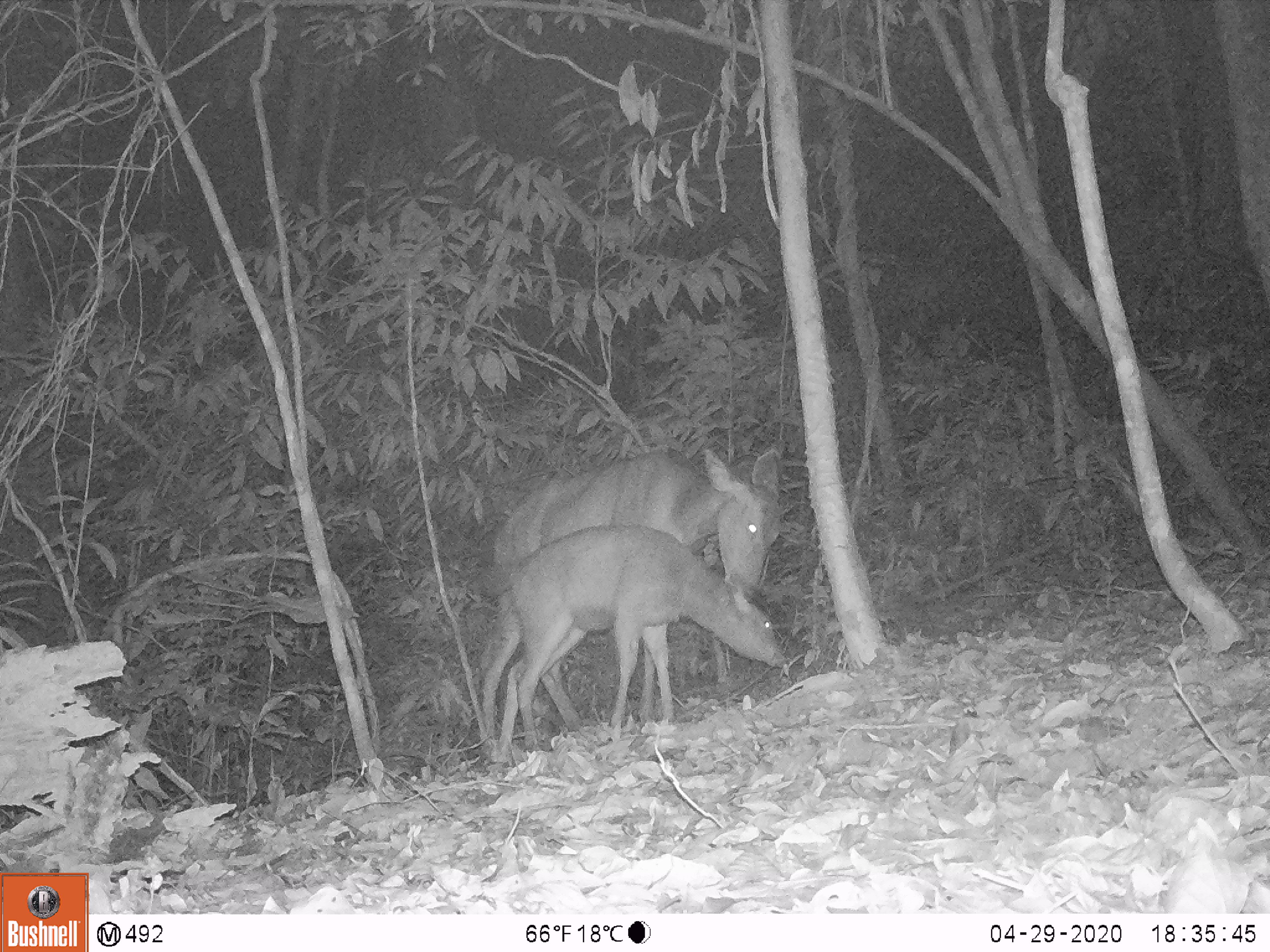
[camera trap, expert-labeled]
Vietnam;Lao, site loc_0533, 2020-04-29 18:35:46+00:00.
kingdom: Animalia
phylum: Chordata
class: Mammalia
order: Artiodactyla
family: Cervidae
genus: Rusa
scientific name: Rusa unicolor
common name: sambar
Sambar (Rusa unicolor). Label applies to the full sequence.